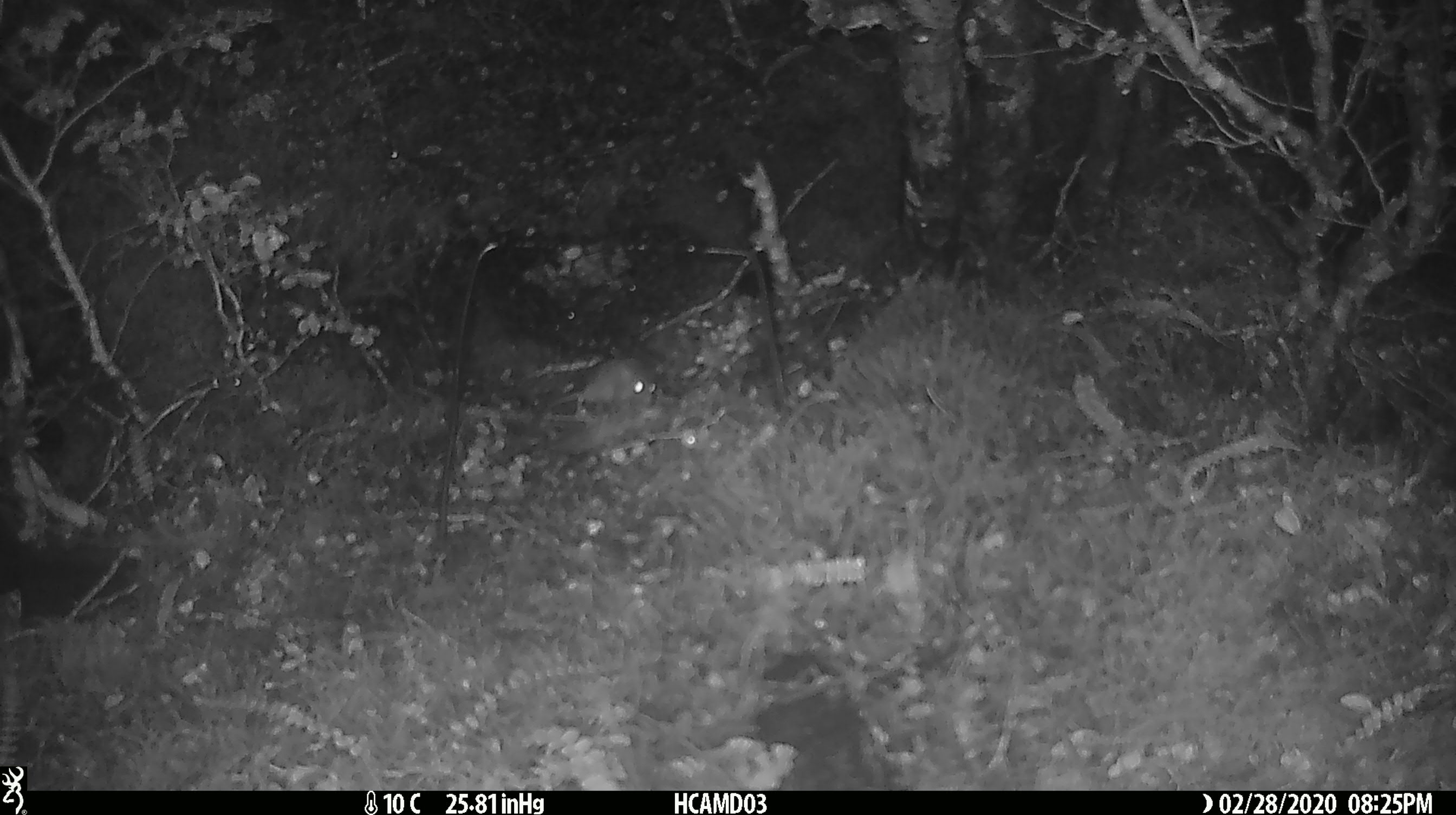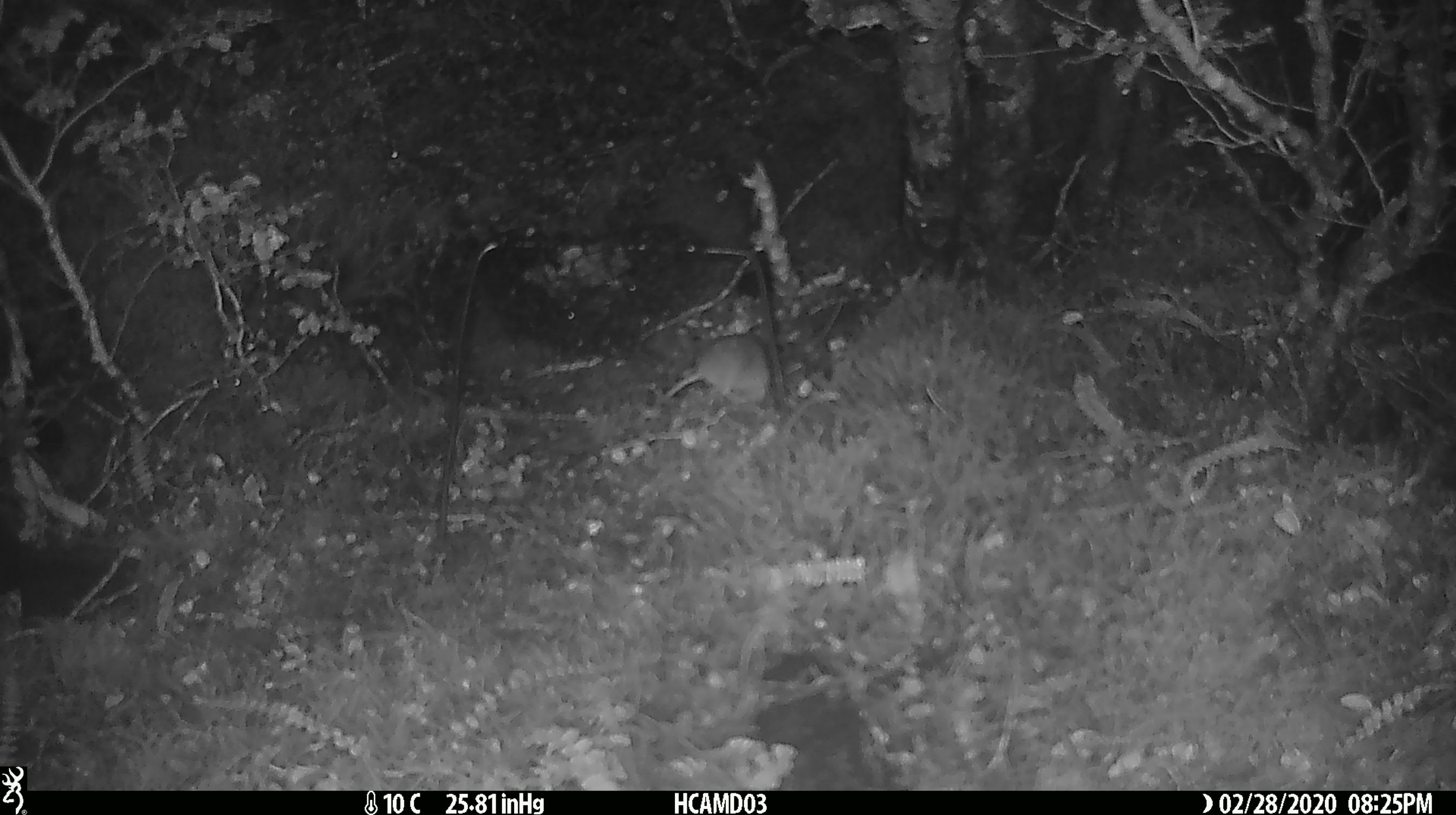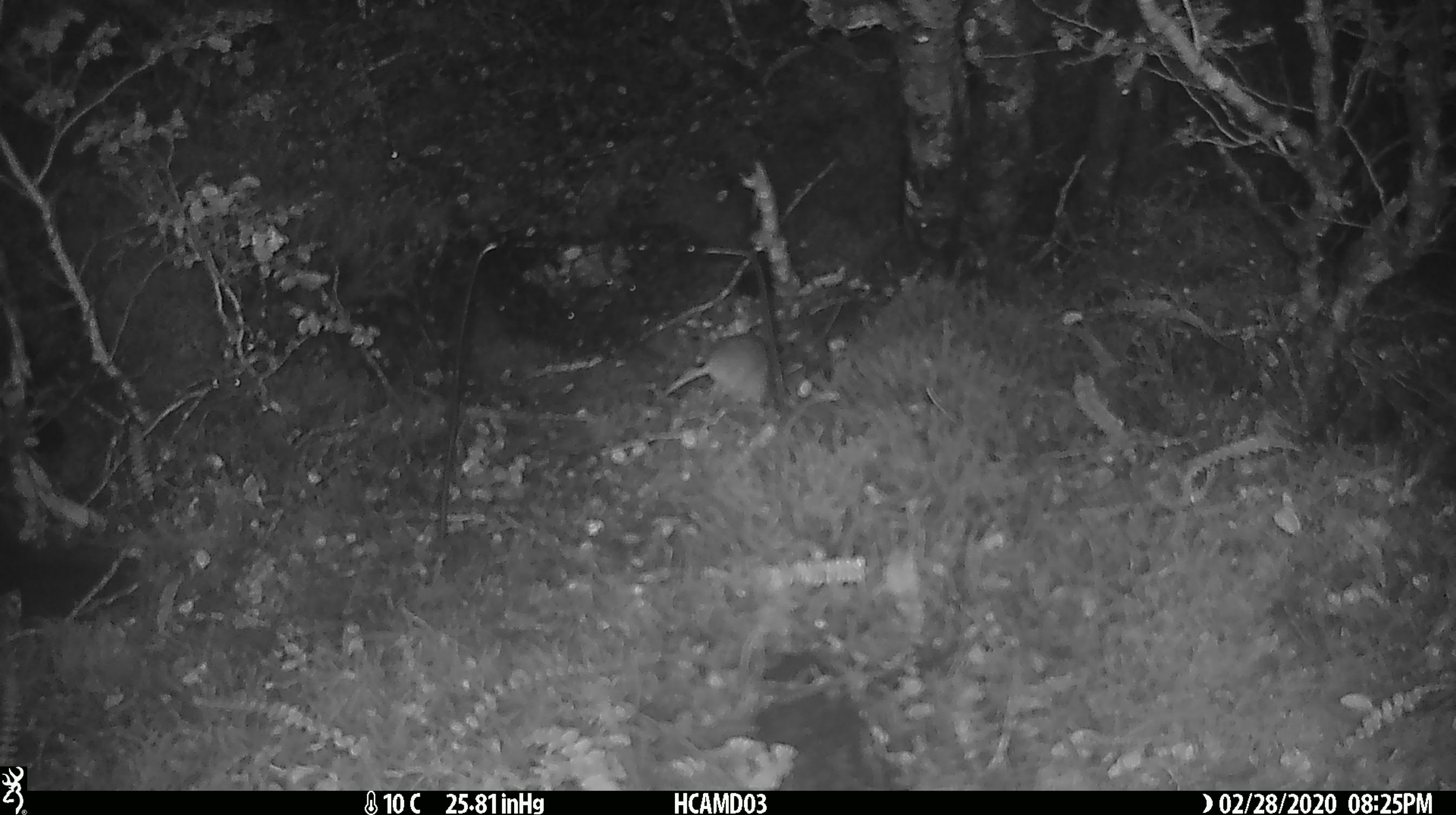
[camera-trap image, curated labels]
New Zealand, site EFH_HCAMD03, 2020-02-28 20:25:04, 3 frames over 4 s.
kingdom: Animalia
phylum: Chordata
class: Mammalia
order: Rodentia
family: Muridae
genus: Mus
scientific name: Mus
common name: mouse